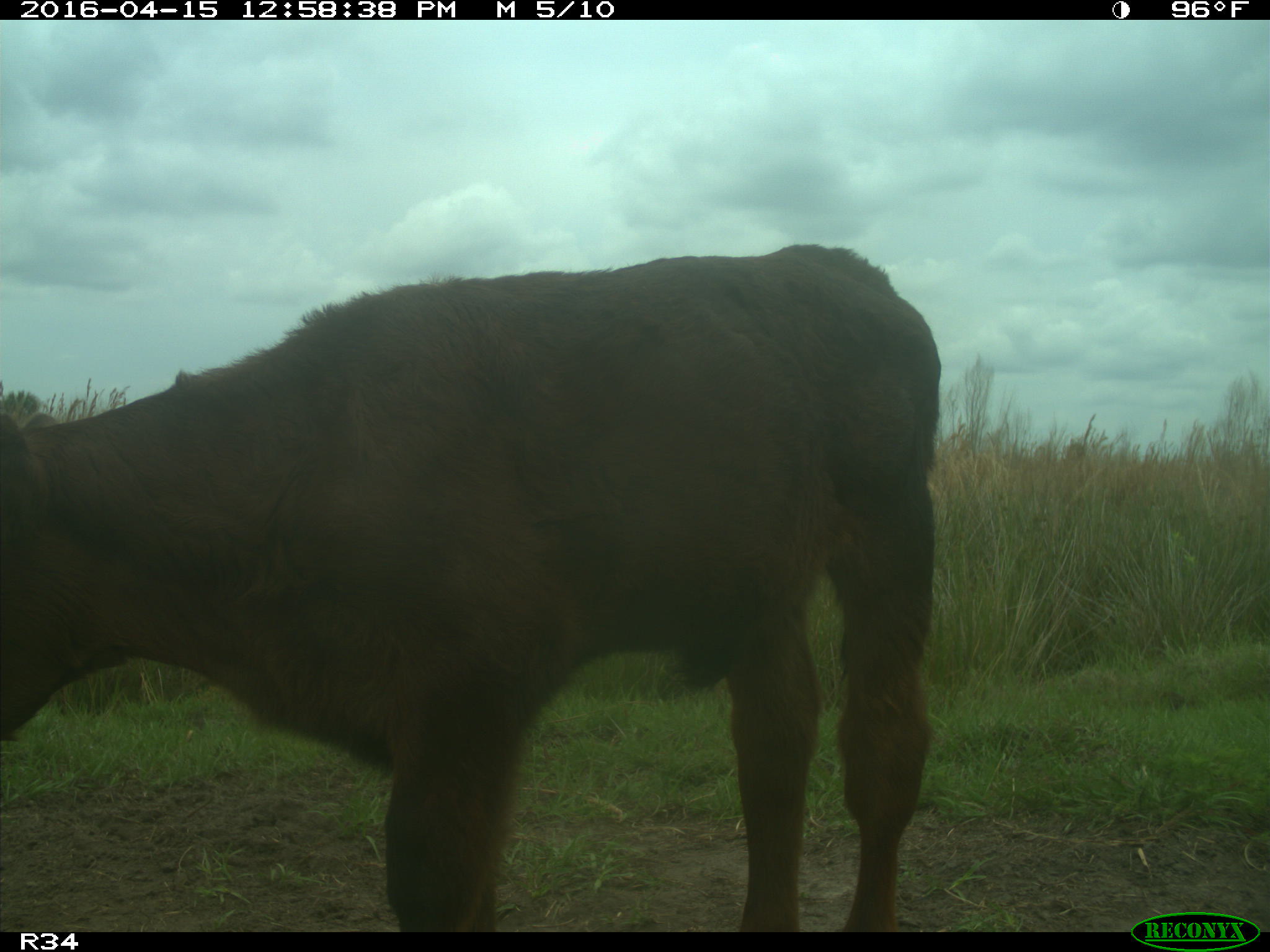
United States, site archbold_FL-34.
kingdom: Animalia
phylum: Chordata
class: Mammalia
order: Artiodactyla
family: Bovidae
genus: Bos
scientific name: Bos taurus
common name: domestic cow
Bos taurus (domestic cow).